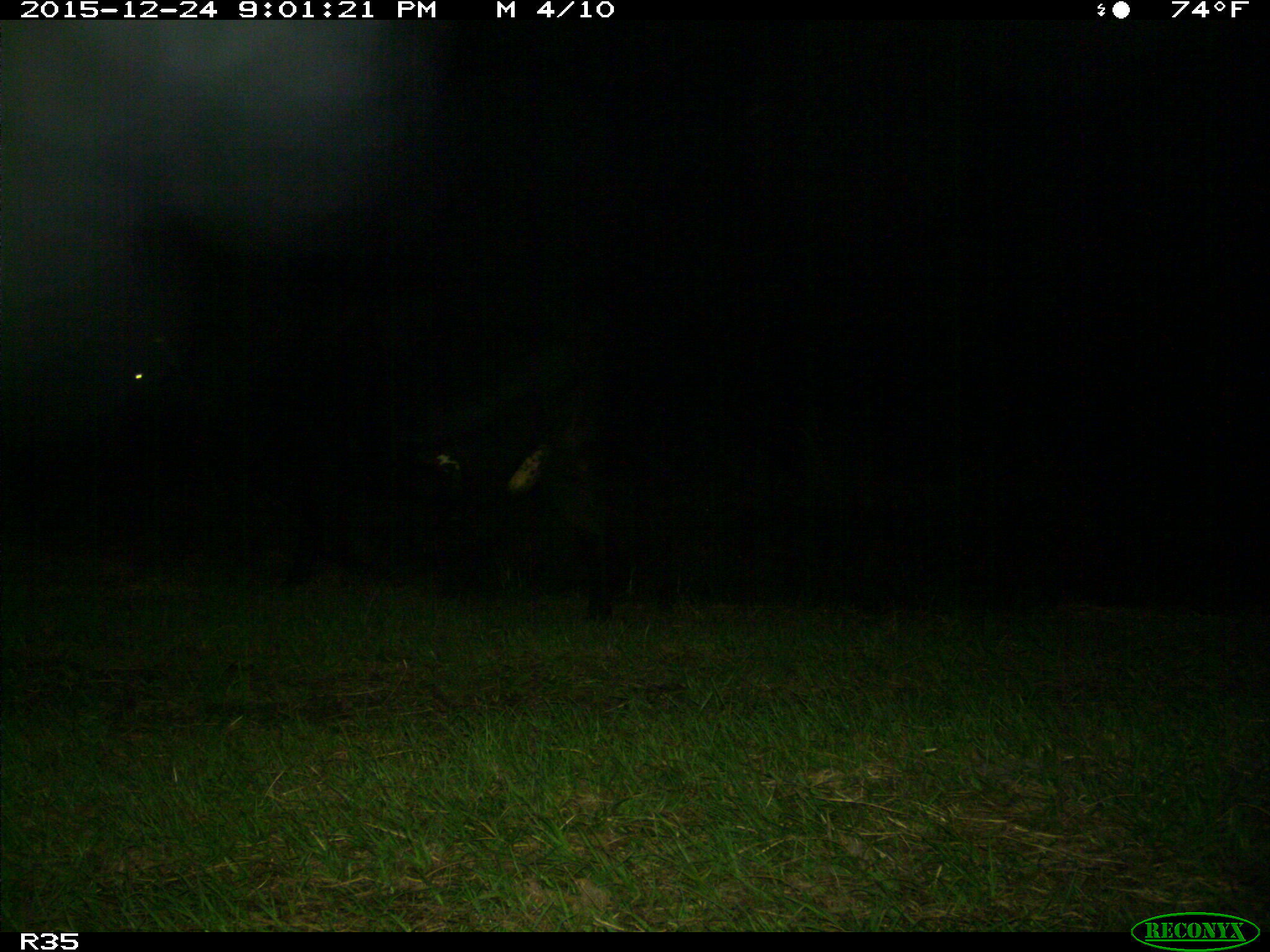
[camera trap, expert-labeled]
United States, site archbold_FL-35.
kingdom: Animalia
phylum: Chordata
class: Mammalia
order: Artiodactyla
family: Bovidae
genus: Bos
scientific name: Bos taurus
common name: domestic cow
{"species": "Bos taurus (domestic cow)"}